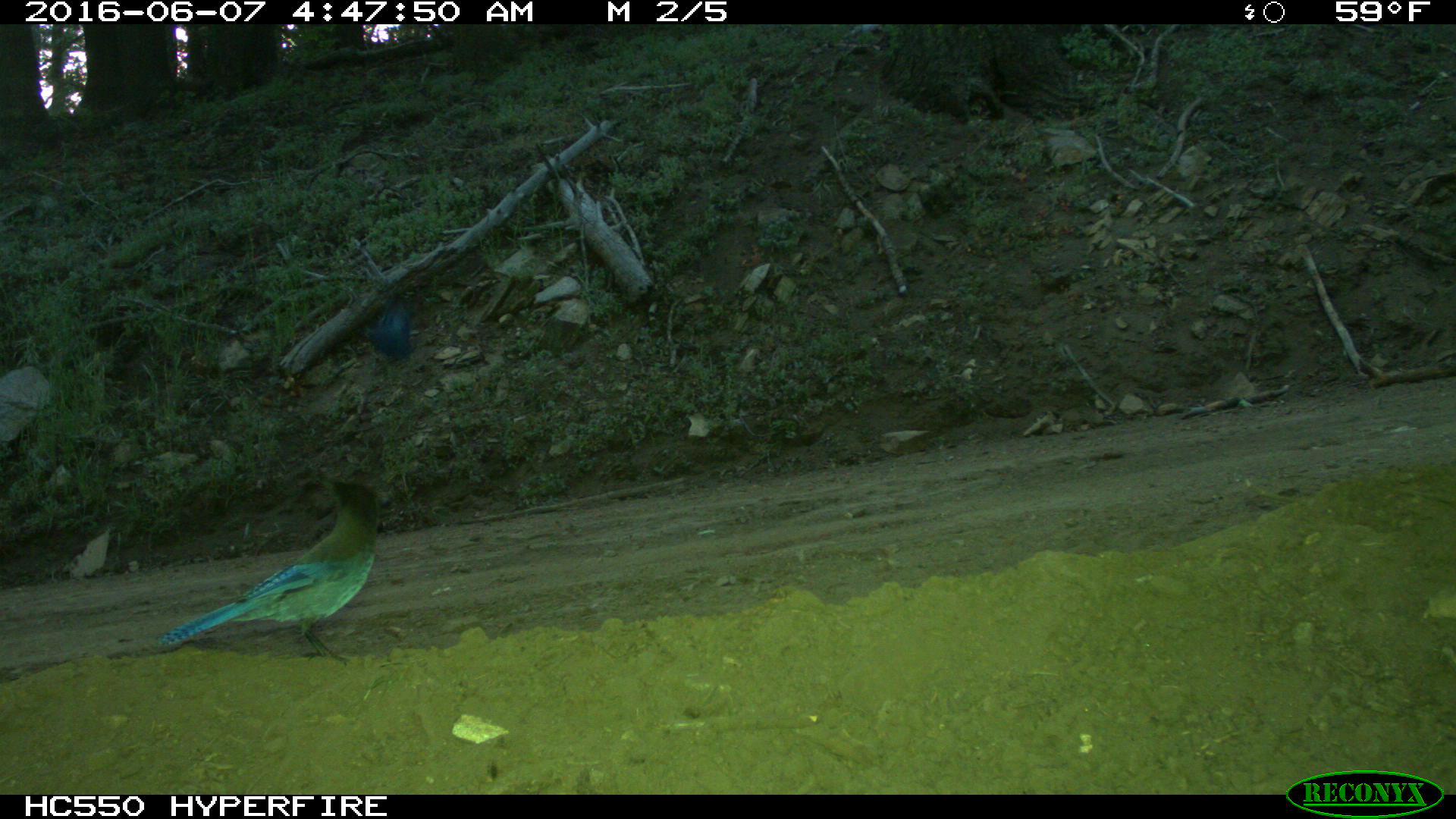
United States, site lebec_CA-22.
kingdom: Animalia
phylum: Chordata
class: Aves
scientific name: Aves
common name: birds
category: unidentified bird